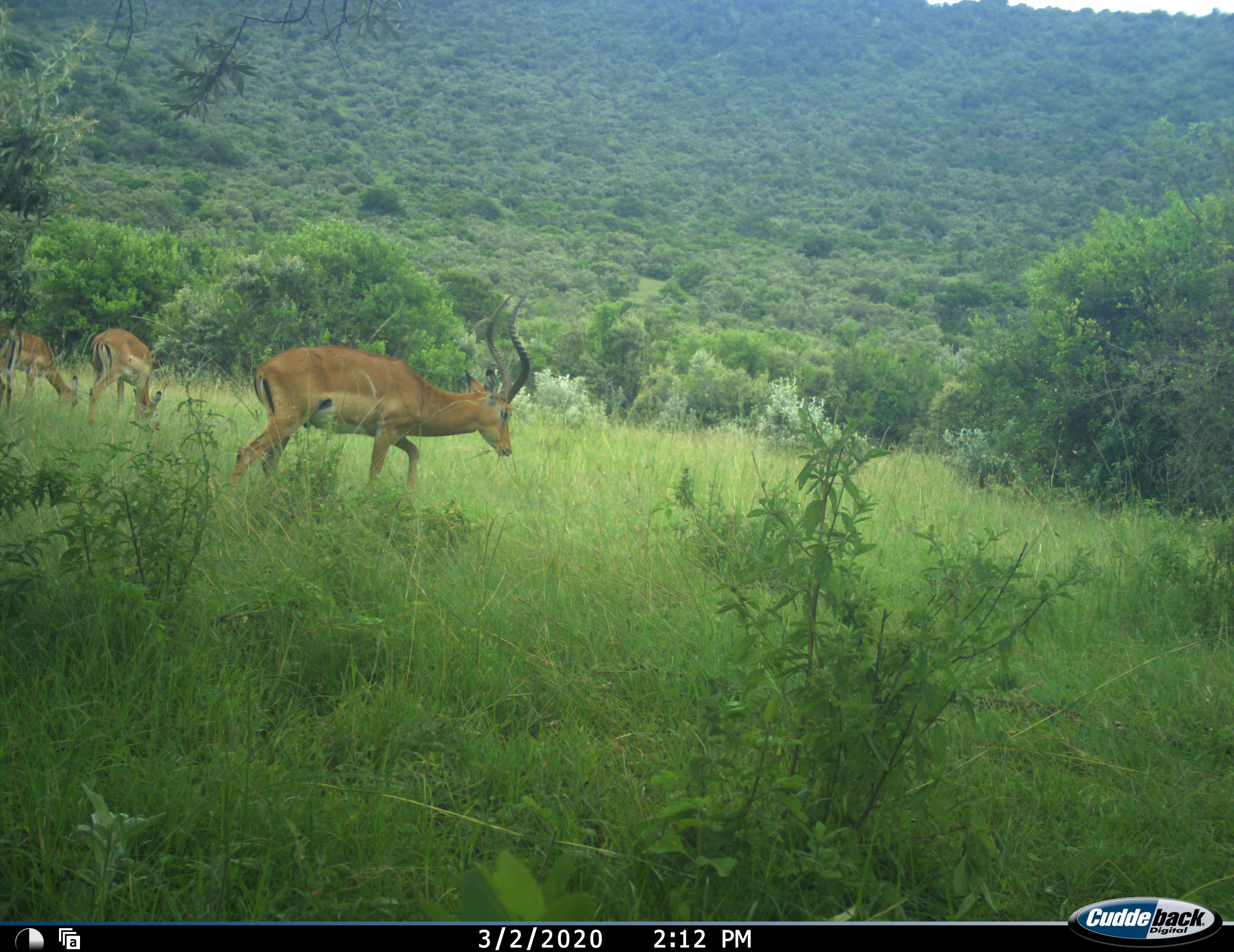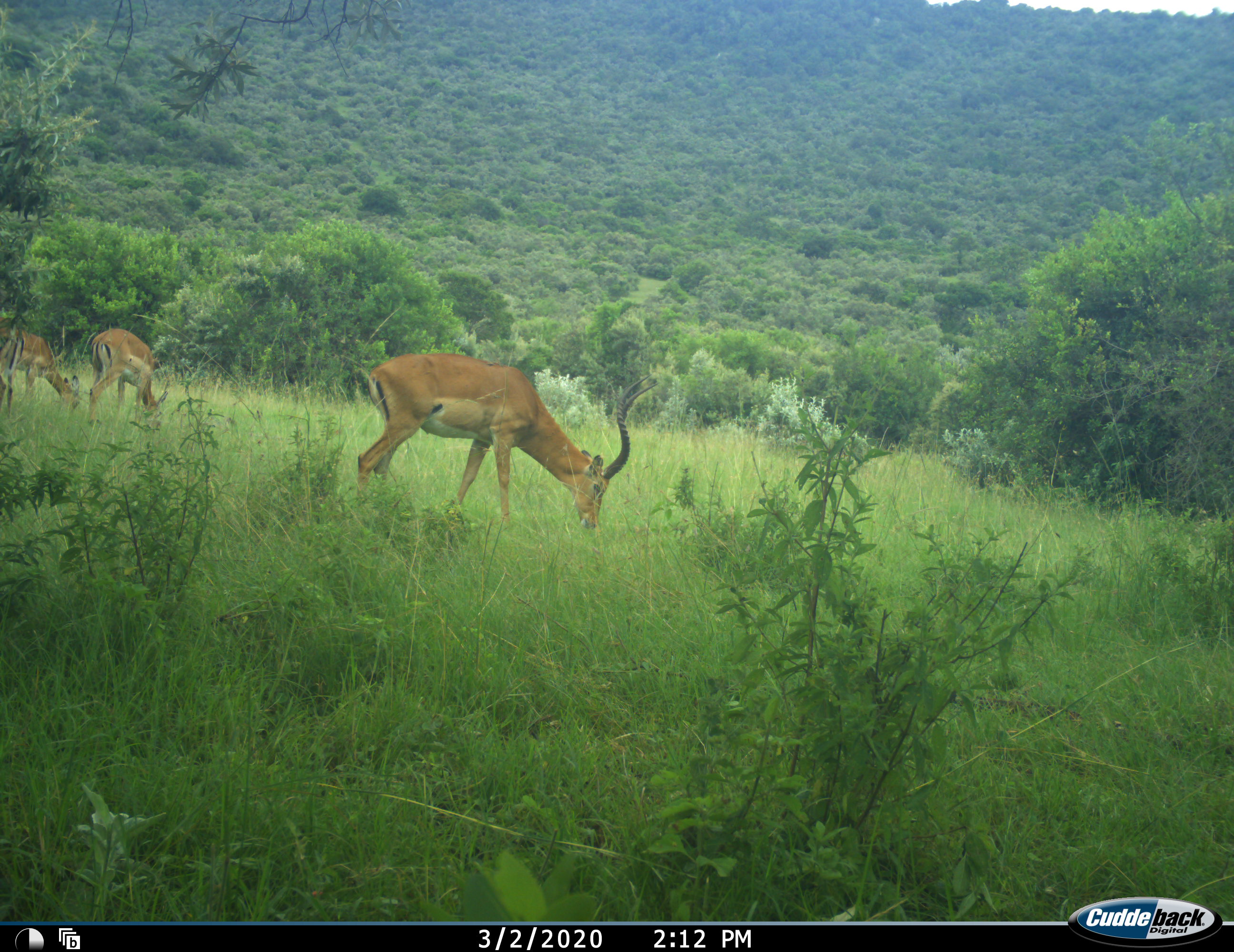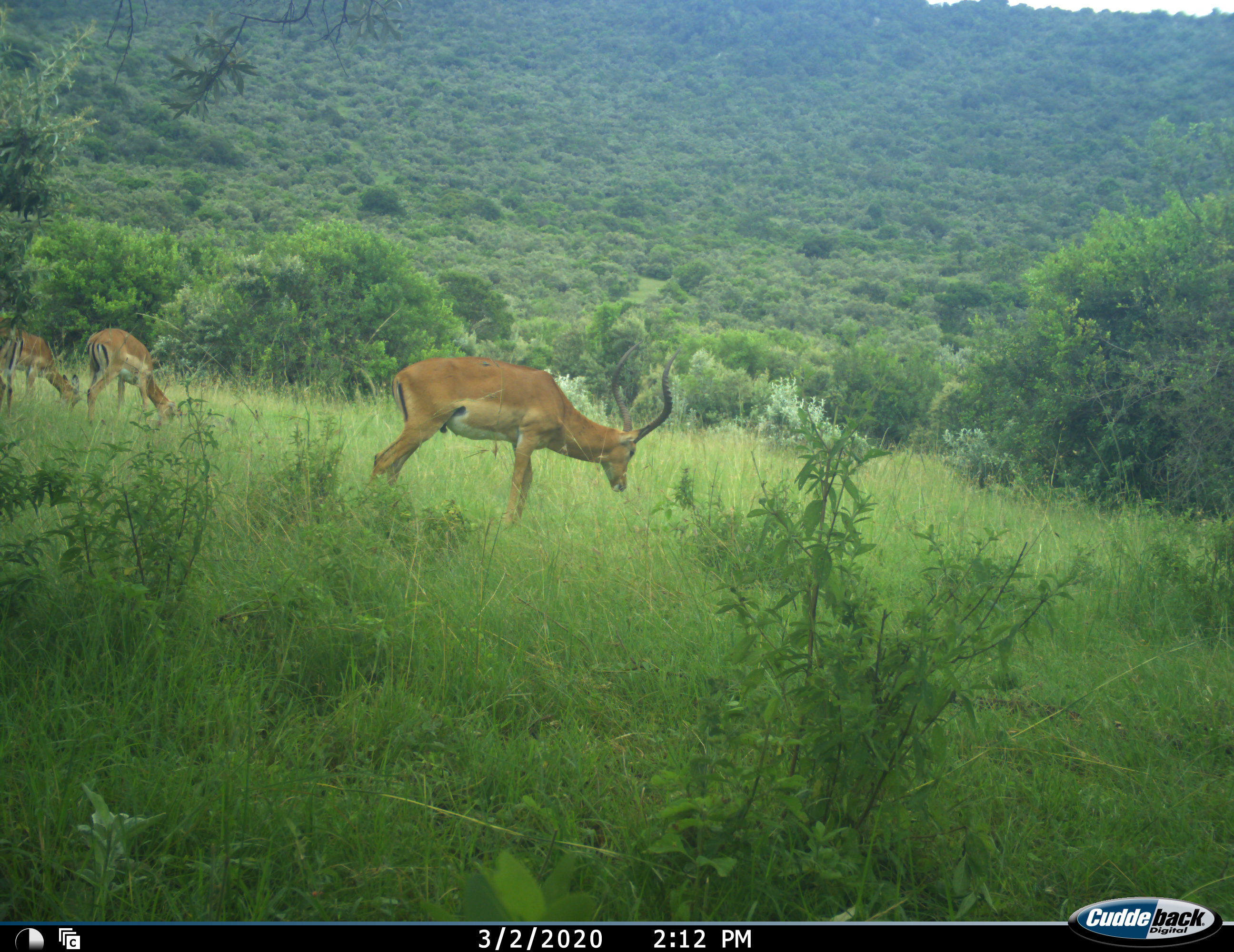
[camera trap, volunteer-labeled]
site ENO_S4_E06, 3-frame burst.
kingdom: Animalia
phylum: Chordata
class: Mammalia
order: Artiodactyla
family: Bovidae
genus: Aepyceros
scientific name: Aepyceros melampus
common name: impala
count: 3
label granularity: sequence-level